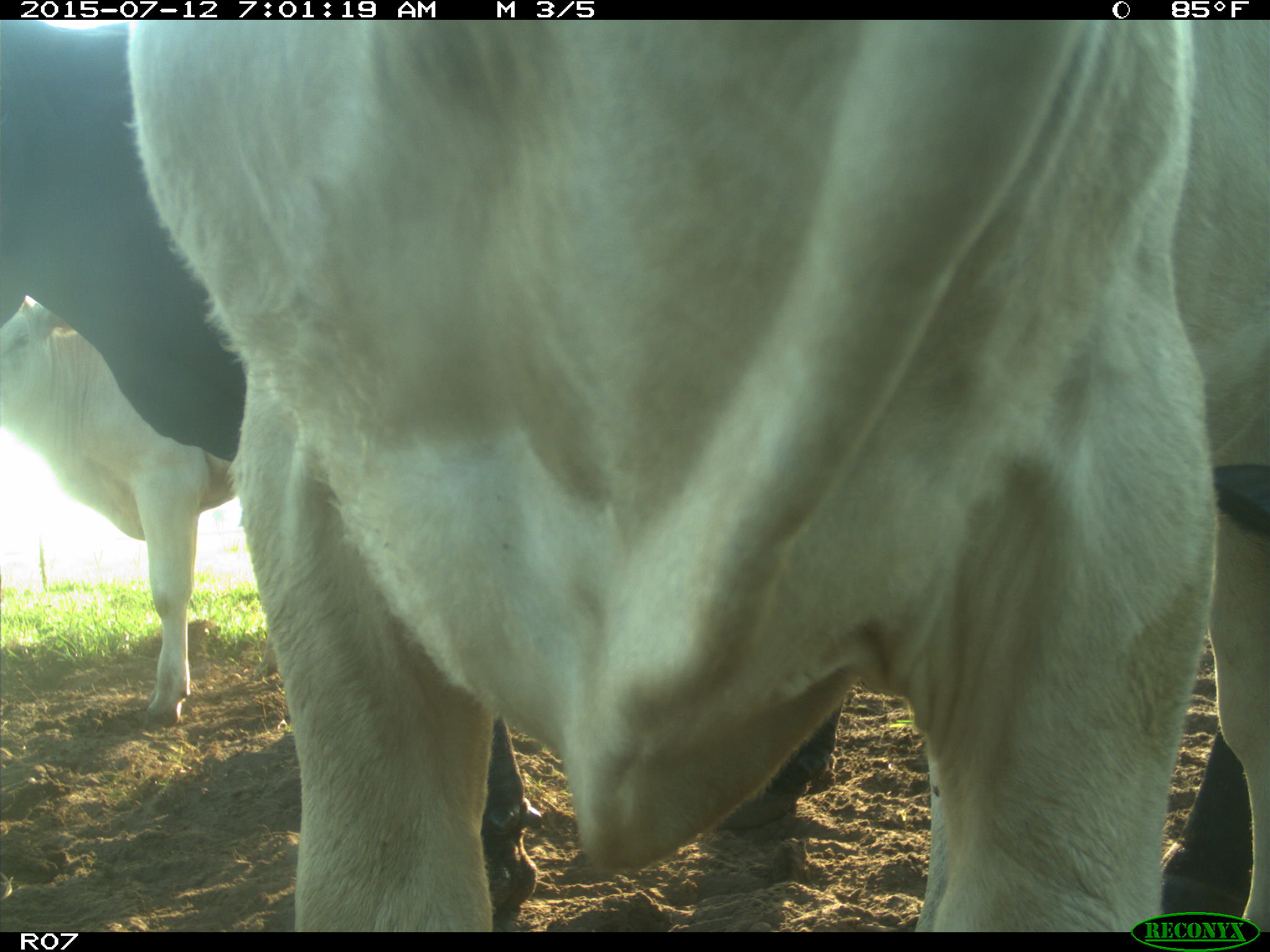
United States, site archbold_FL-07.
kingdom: Animalia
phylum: Chordata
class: Mammalia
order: Artiodactyla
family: Bovidae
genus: Bos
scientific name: Bos taurus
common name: domestic cow